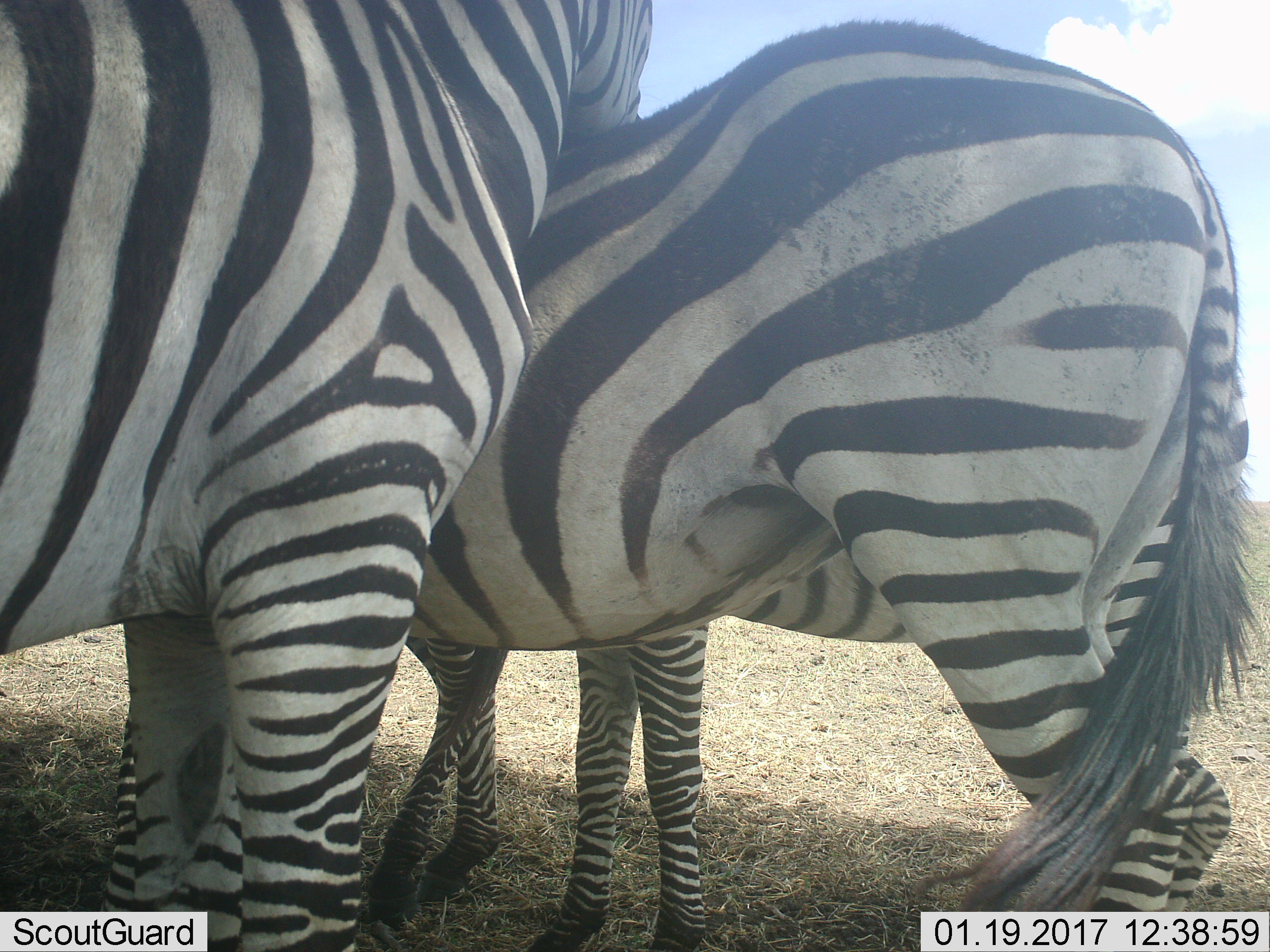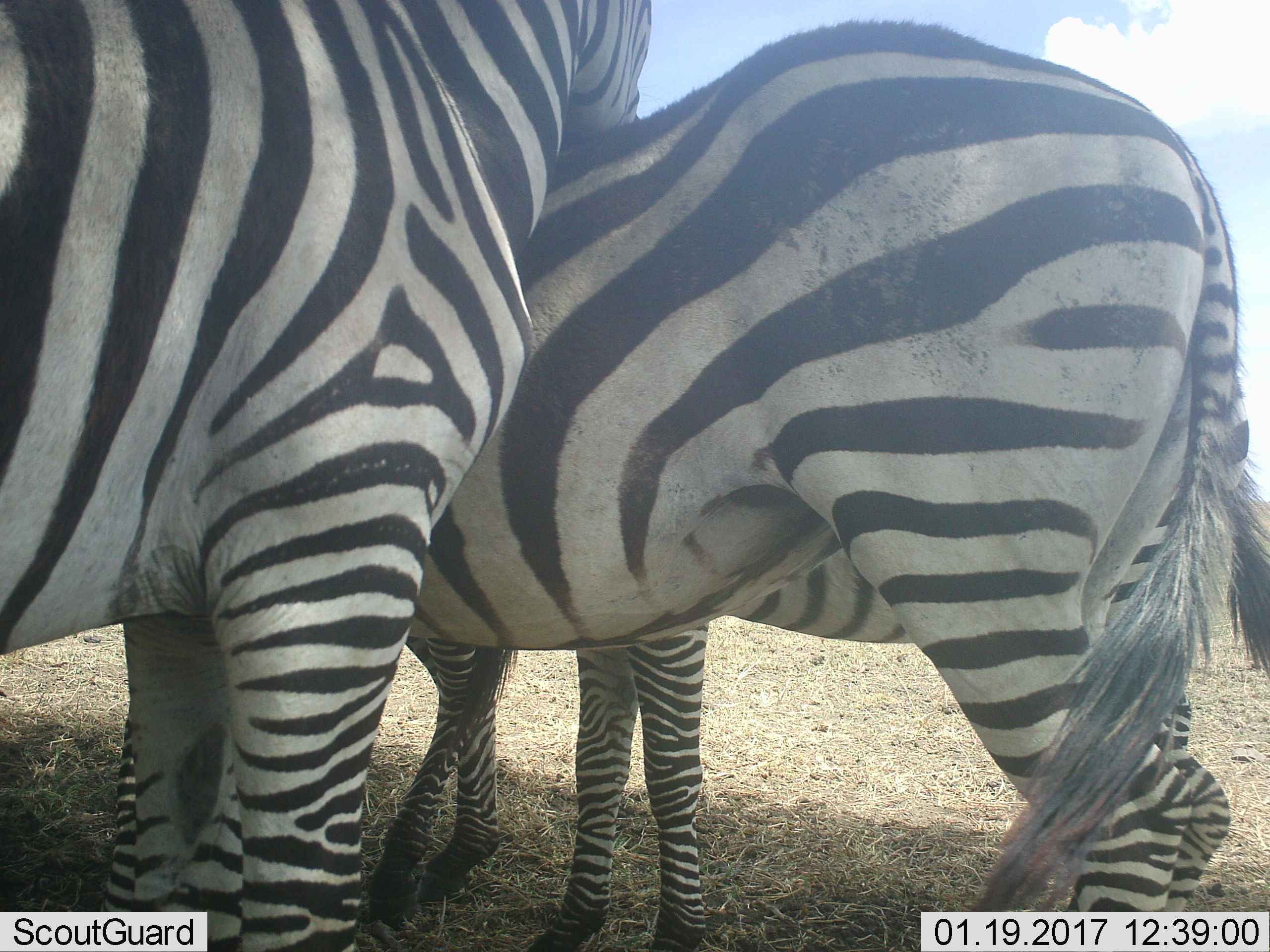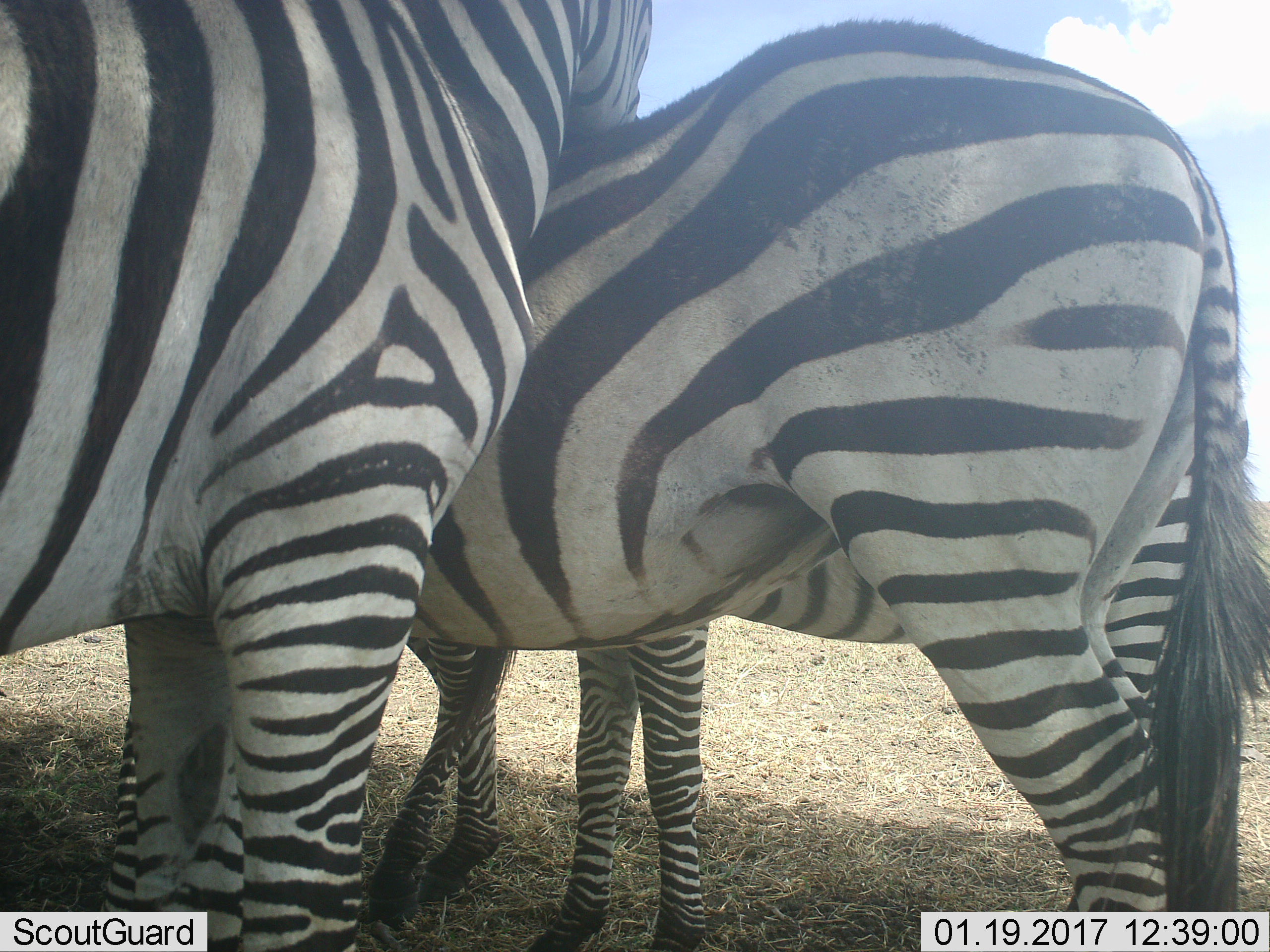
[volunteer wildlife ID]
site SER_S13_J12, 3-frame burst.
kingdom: Animalia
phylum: Chordata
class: Mammalia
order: Perissodactyla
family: Equidae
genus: Equus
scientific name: Equus quagga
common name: plains zebra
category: zebraplains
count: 3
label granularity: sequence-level